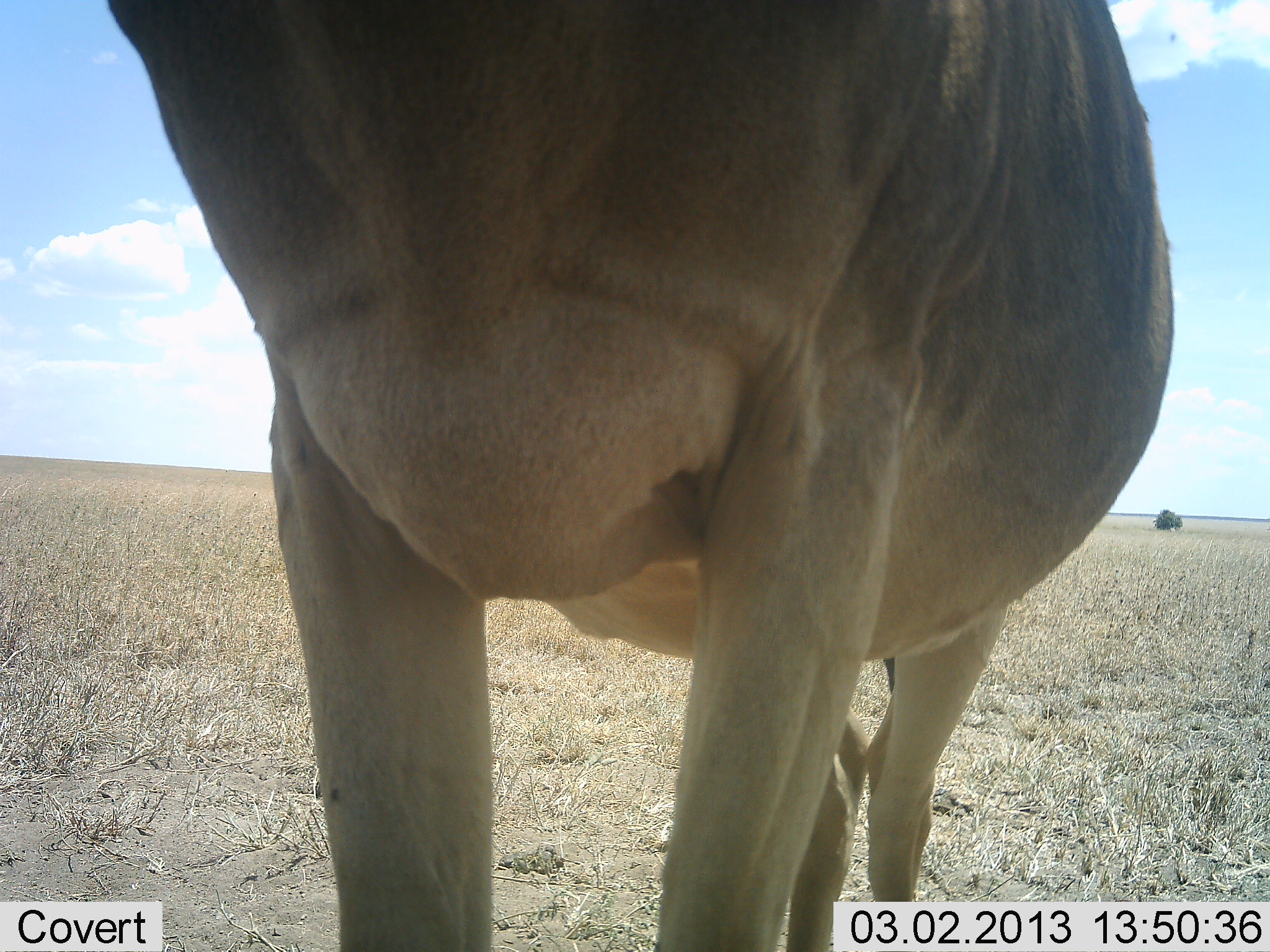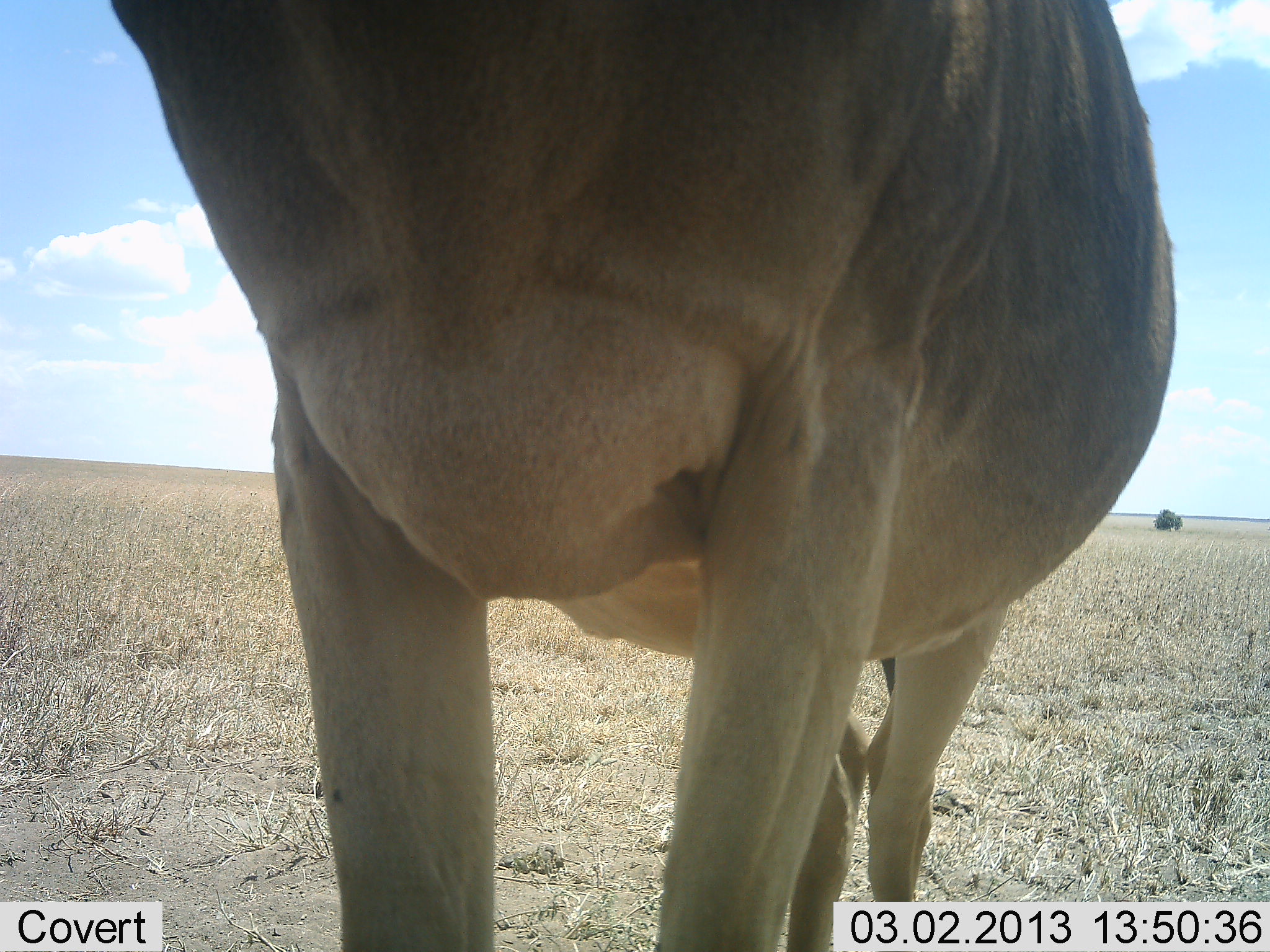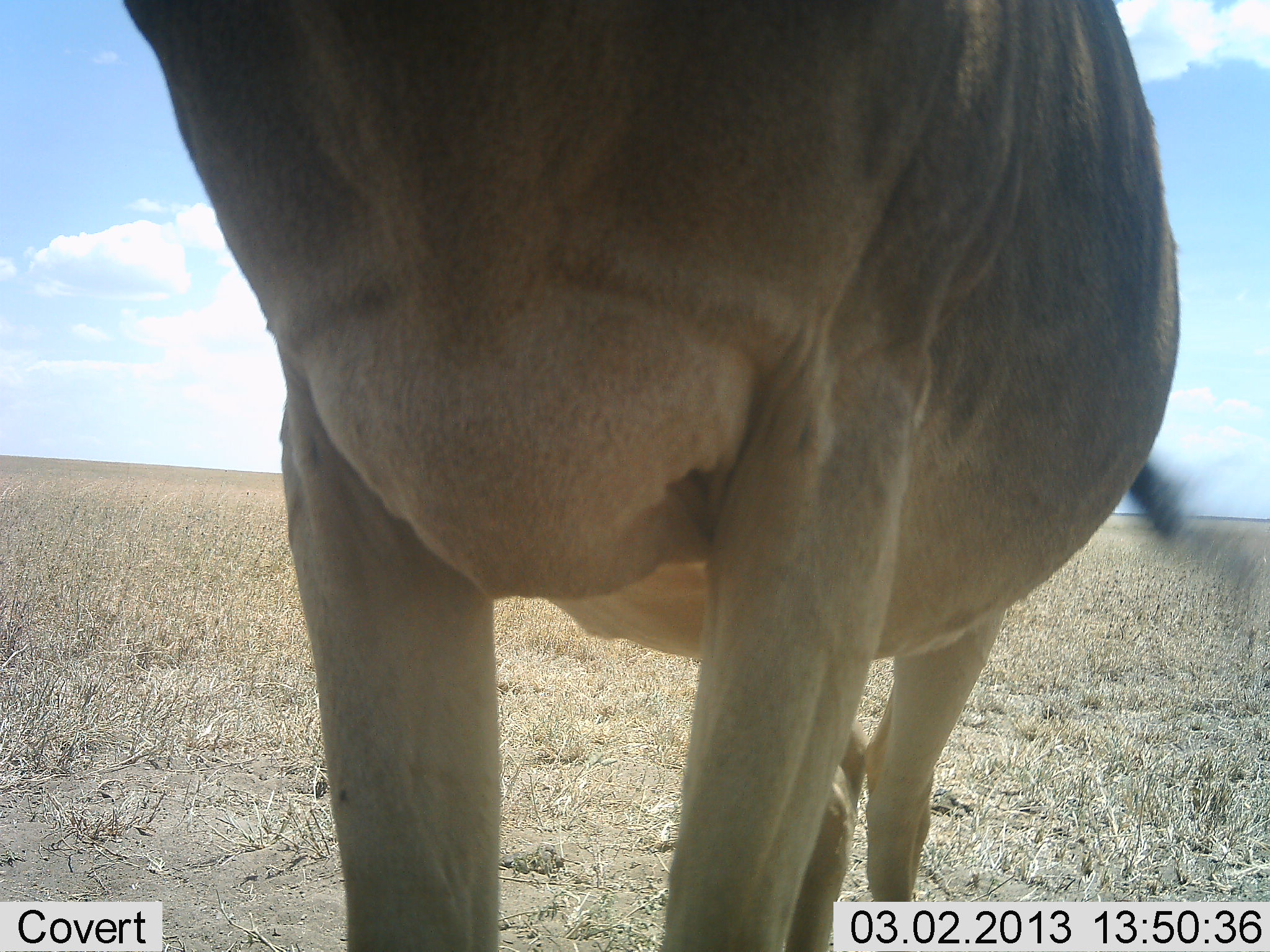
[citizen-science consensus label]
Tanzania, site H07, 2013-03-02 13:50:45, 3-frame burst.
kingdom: Animalia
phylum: Chordata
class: Mammalia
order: Artiodactyla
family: Bovidae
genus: Alcelaphus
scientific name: Alcelaphus buselaphus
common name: hartebeest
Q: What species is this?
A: Hartebeest (Alcelaphus buselaphus).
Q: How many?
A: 1.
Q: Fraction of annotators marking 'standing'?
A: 100%.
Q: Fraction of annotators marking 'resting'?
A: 0%.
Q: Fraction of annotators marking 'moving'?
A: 0%.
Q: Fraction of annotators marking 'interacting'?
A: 12%.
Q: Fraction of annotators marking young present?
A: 0%.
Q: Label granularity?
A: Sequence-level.